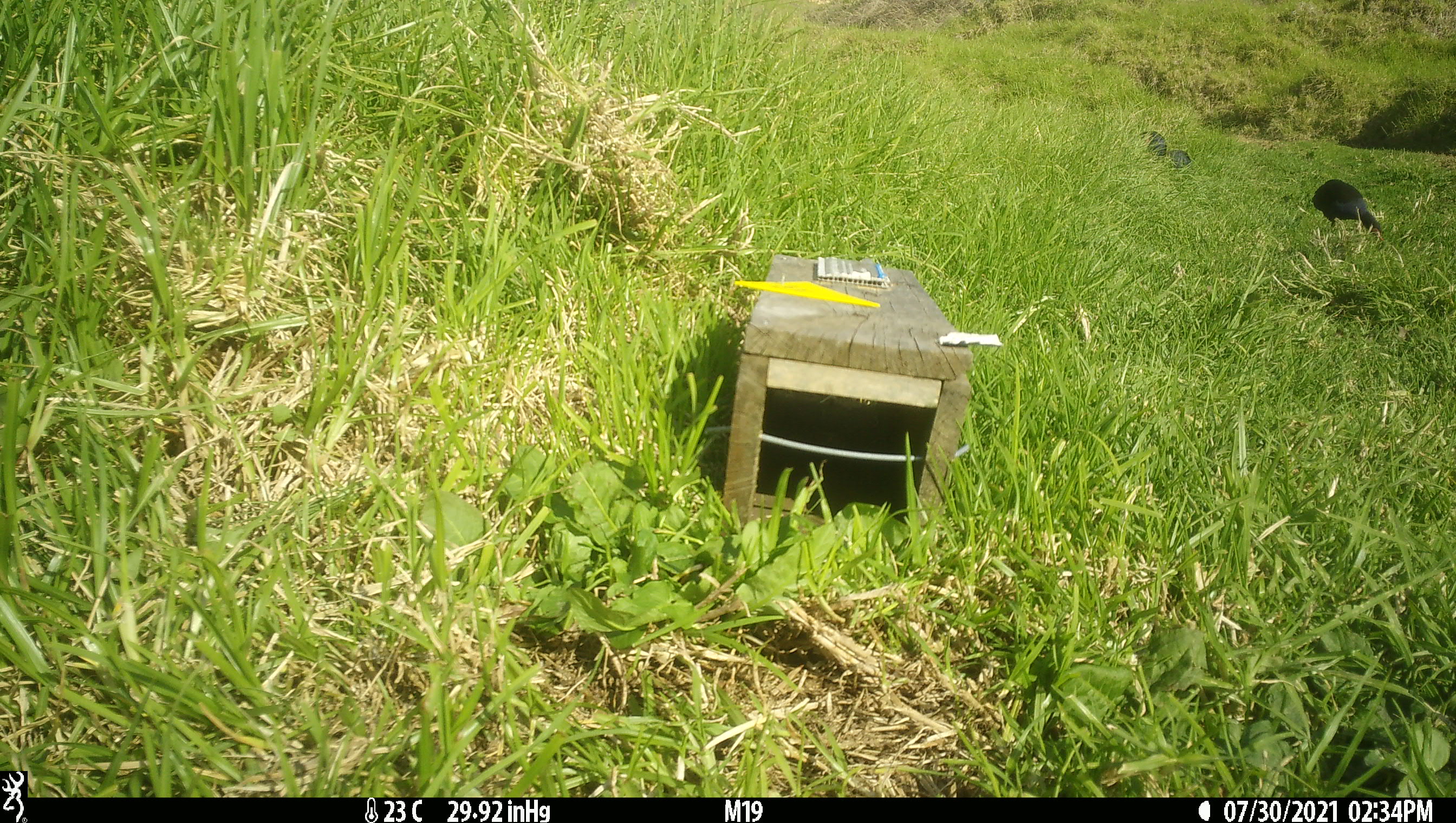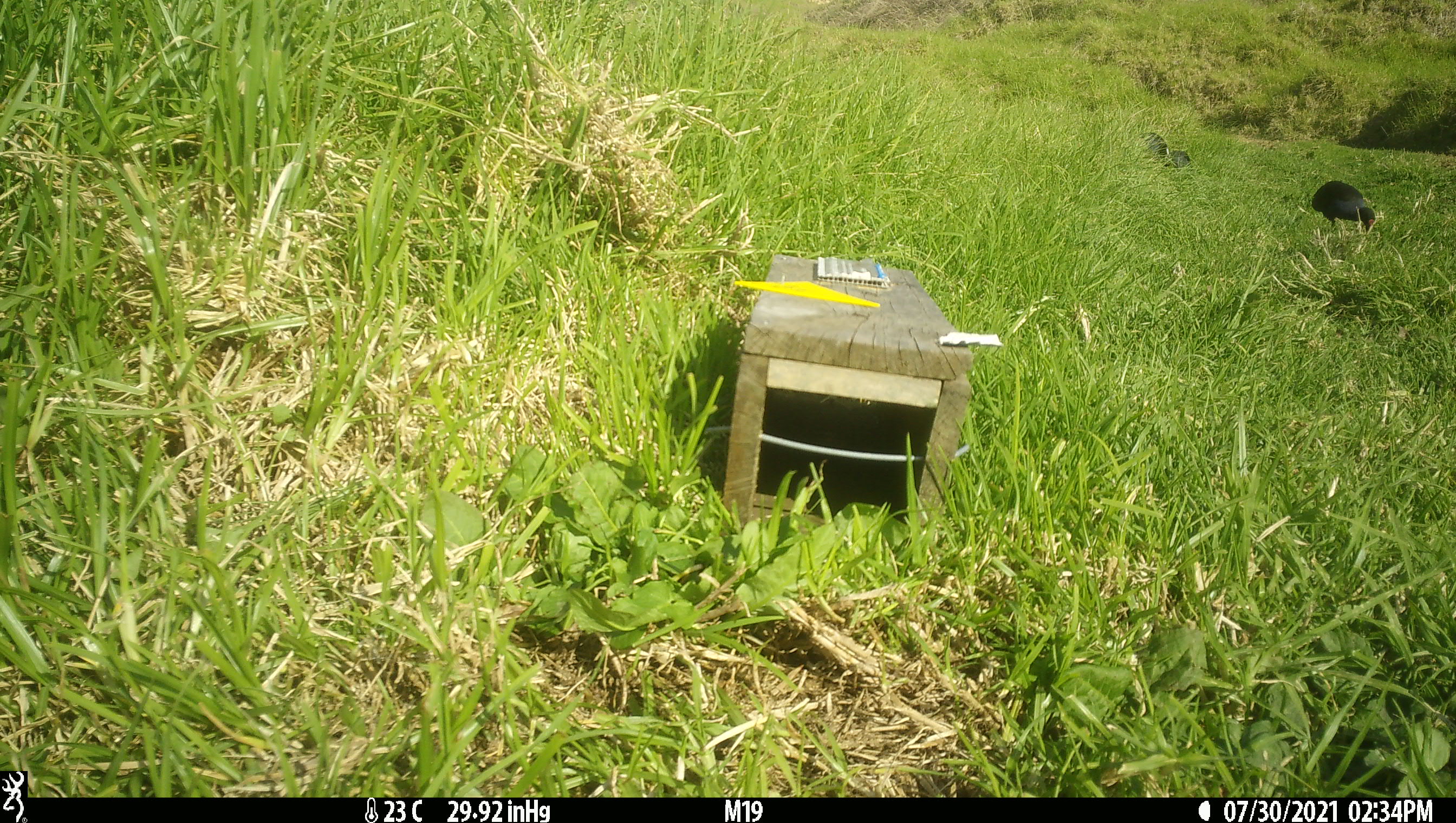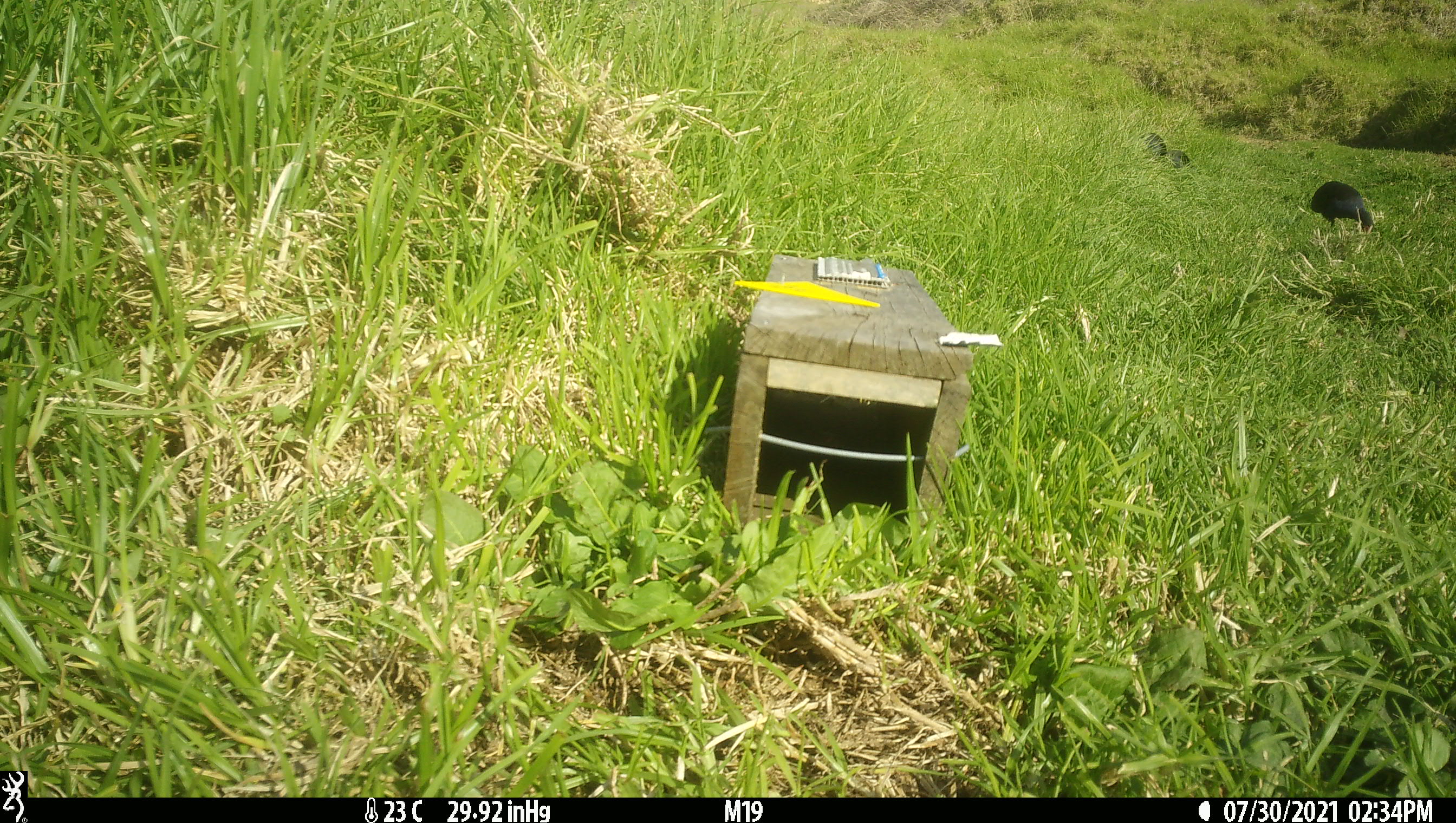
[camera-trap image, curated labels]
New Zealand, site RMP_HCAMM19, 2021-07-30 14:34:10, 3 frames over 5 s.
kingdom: Animalia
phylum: Chordata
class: Aves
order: Gruiformes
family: Rallidae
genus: Porphyrio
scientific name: Porphyrio melanotus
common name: australasian swamphen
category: pukeko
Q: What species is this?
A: Pukeko (australasian swamphen) (Porphyrio melanotus).